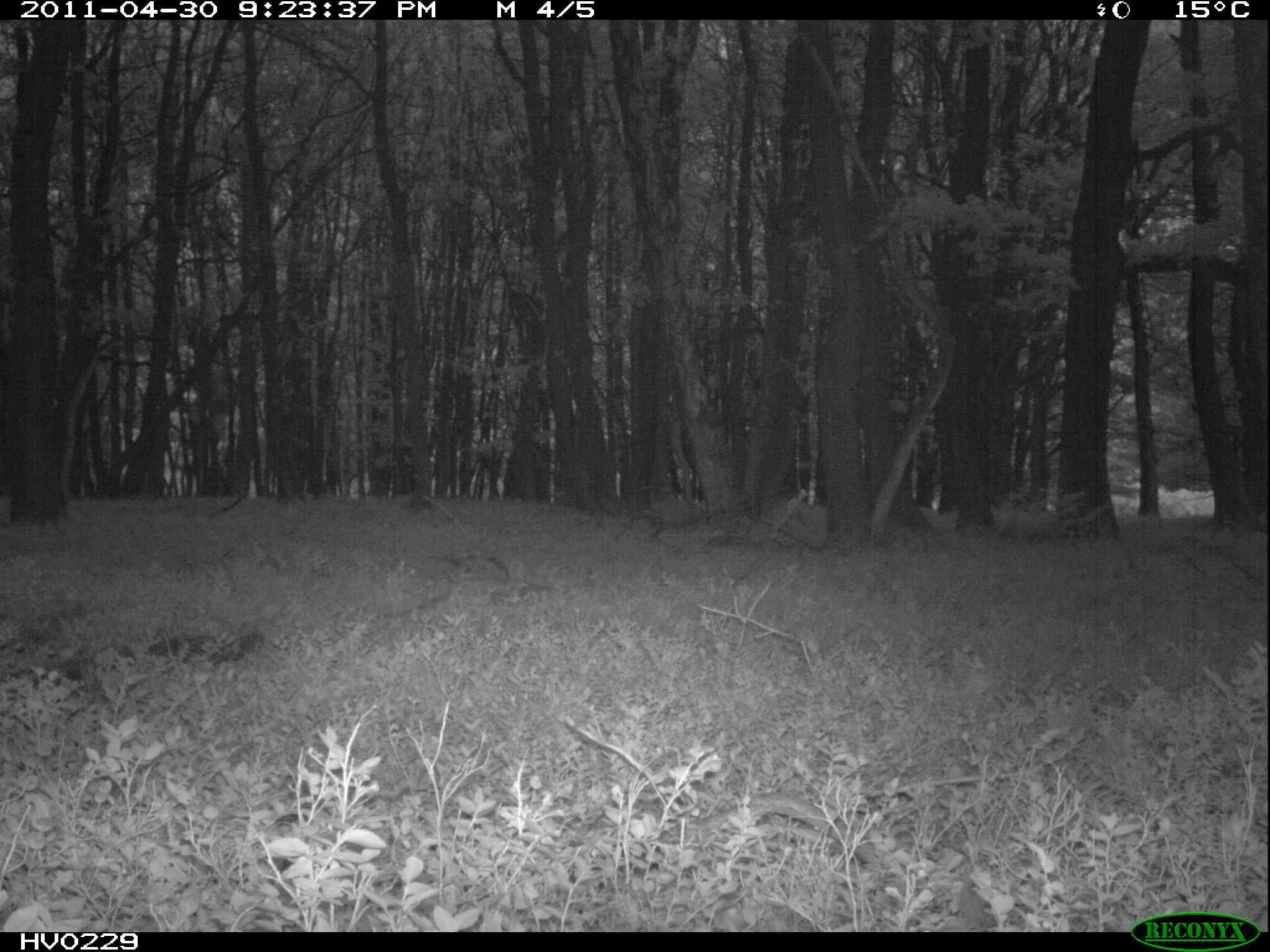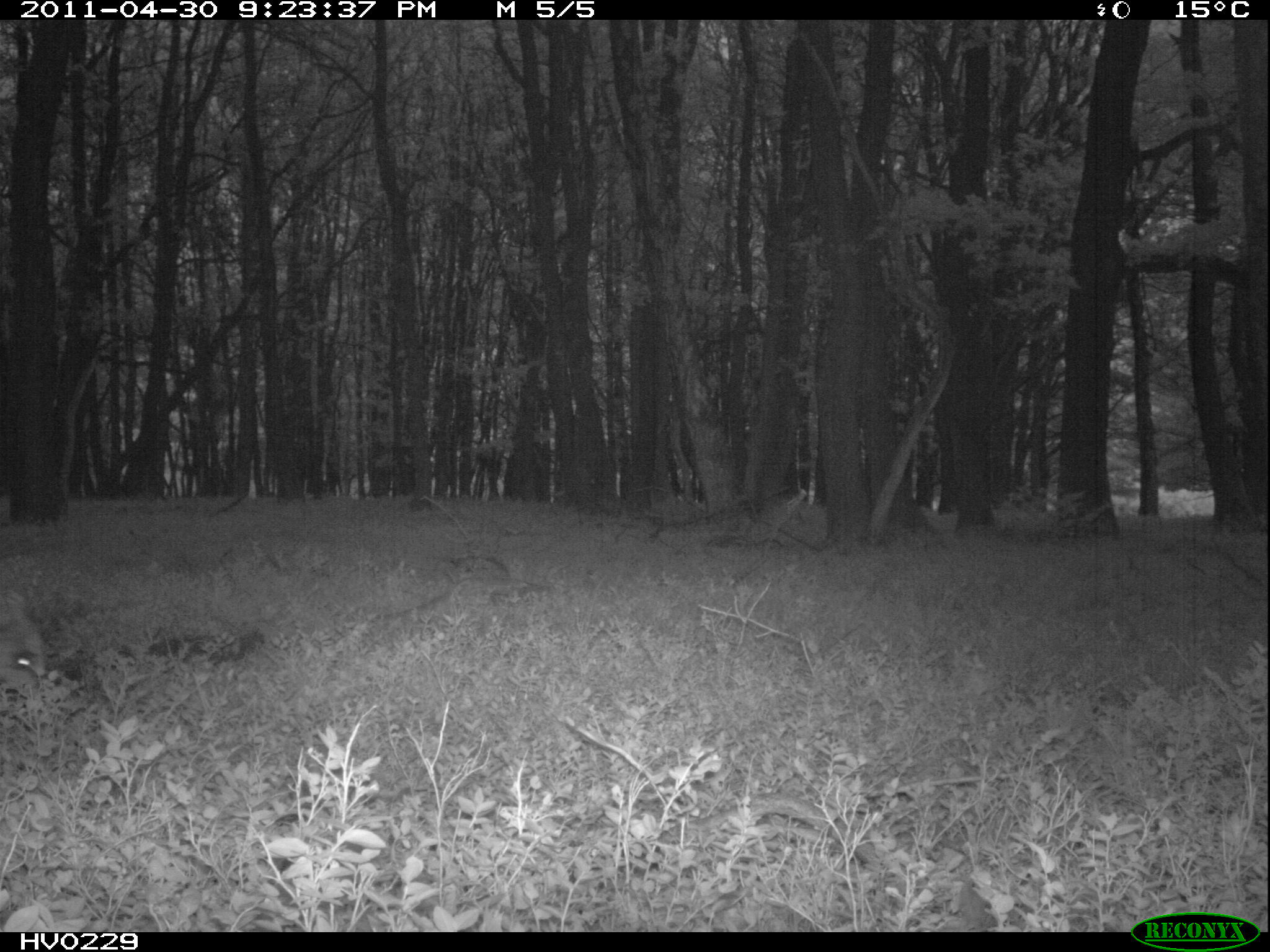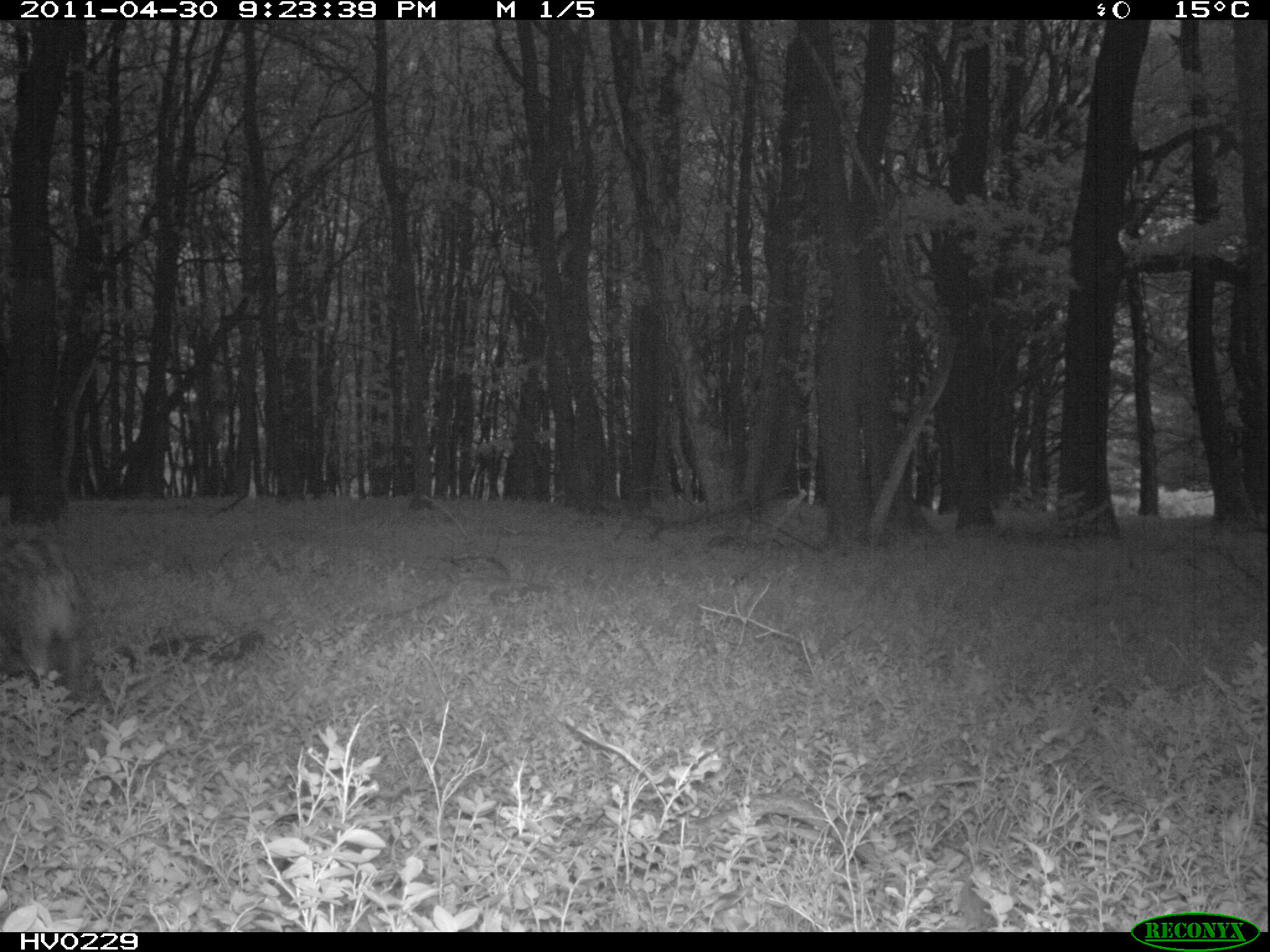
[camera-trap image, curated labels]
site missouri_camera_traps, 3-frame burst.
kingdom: Animalia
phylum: Chordata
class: Mammalia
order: Artiodactyla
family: Suidae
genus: Sus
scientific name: Sus scrofa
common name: wild boar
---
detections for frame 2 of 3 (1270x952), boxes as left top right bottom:
wild boar: 1 581 63 734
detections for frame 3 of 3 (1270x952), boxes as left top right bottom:
wild boar: 1 510 107 729